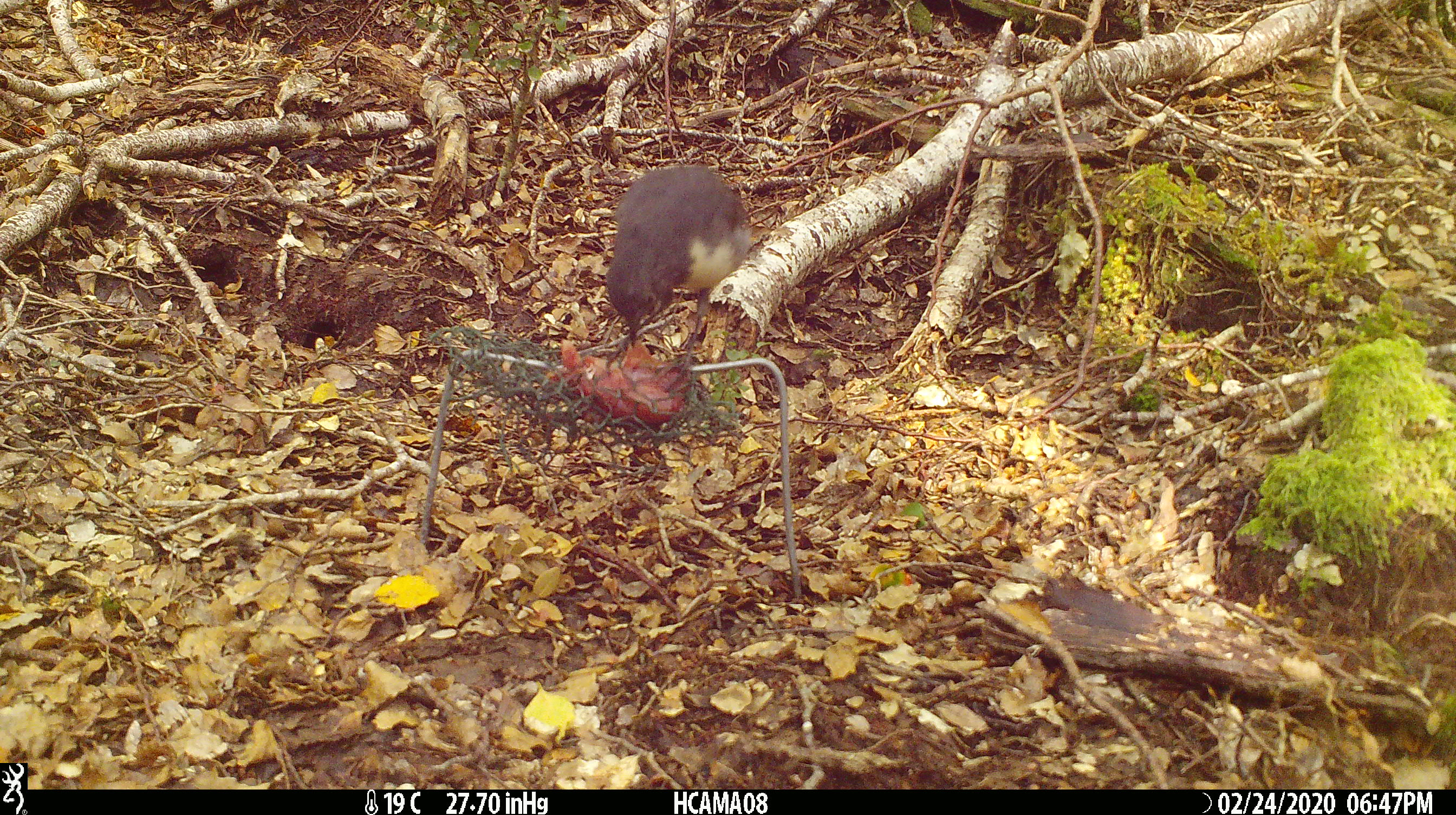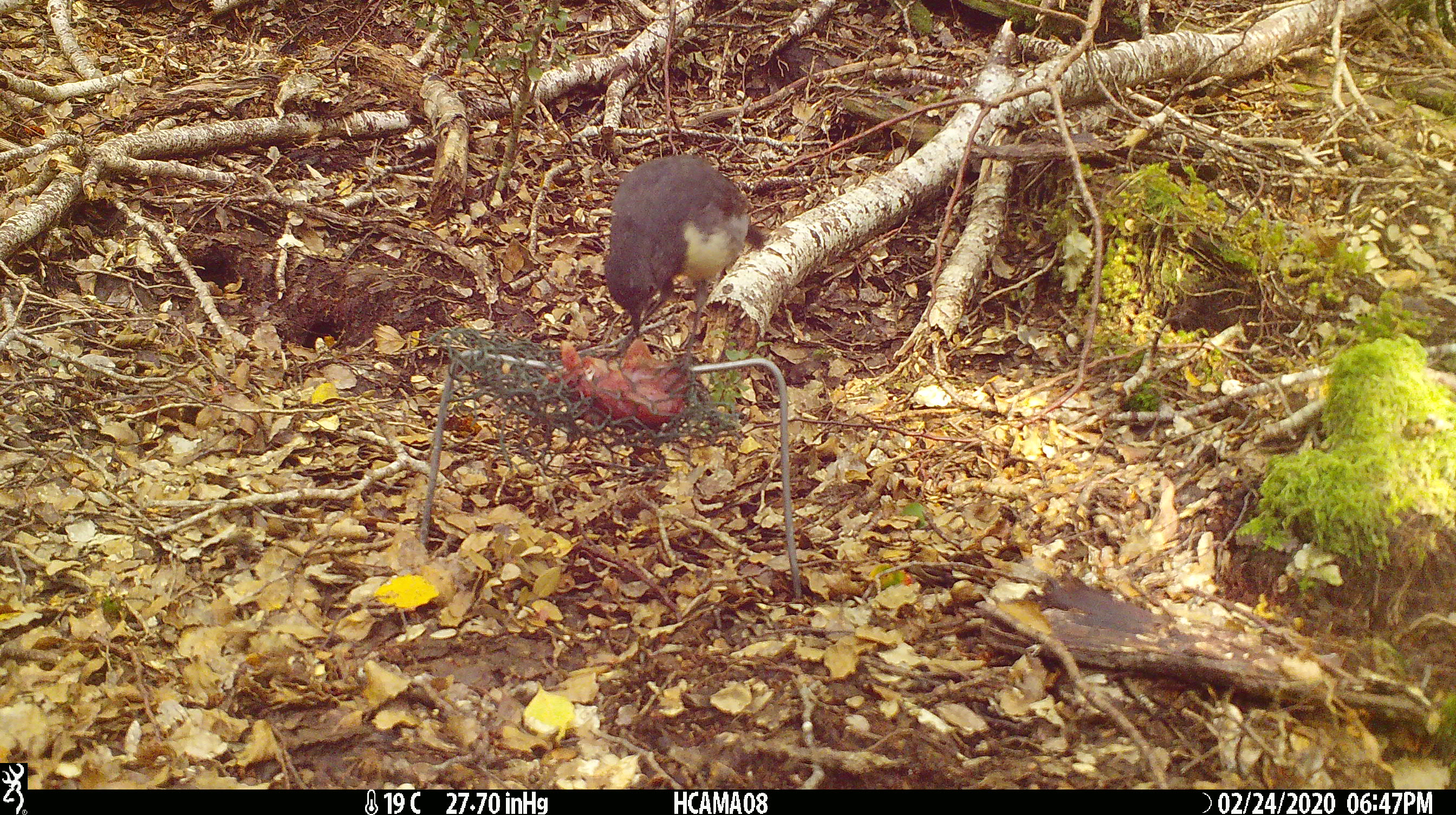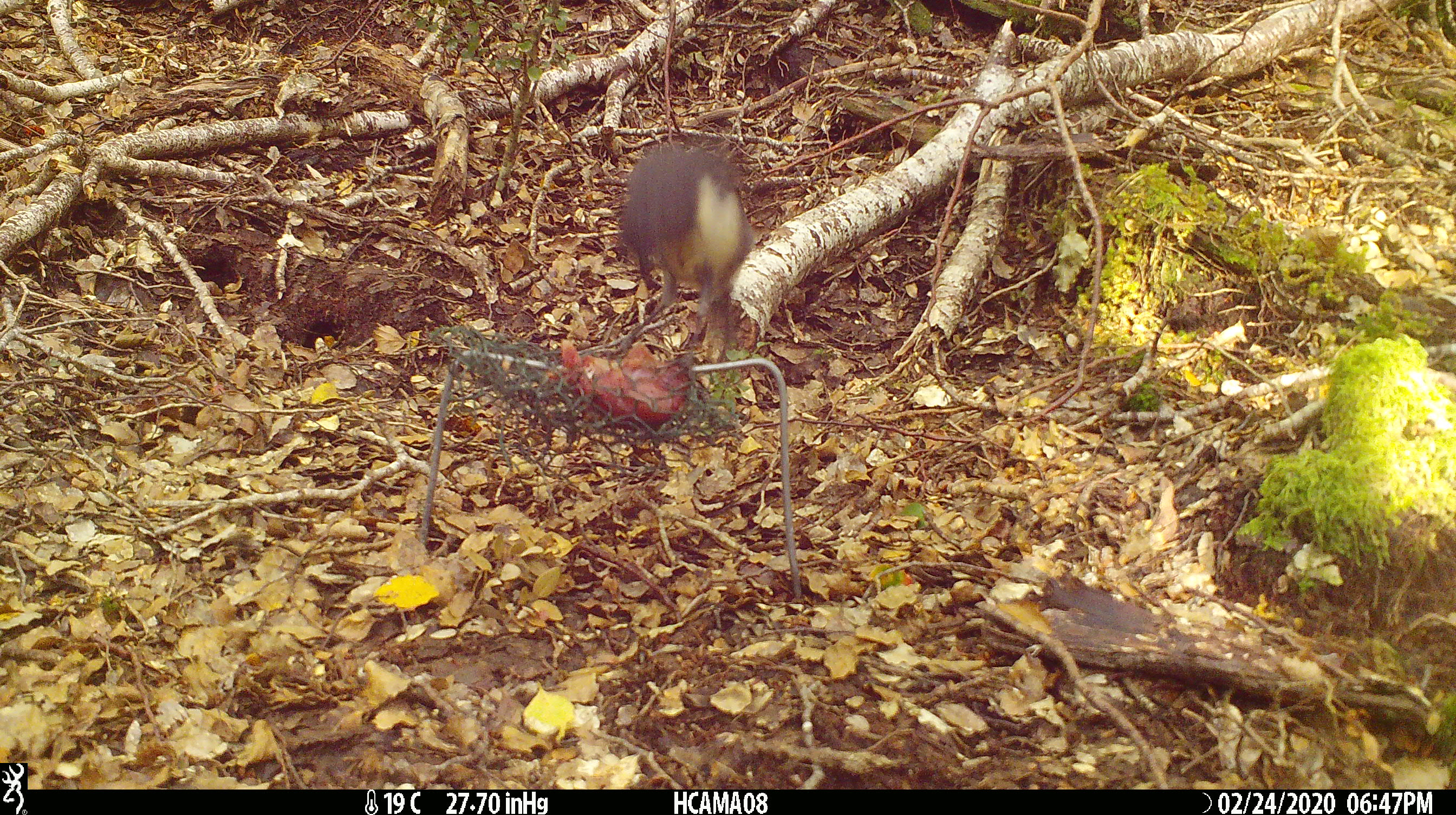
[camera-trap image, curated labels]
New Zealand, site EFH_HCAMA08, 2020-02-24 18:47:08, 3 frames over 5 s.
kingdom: Animalia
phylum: Chordata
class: Aves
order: Passeriformes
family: Petroicidae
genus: Petroica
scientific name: Petroica australis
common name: new zealand robin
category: robin